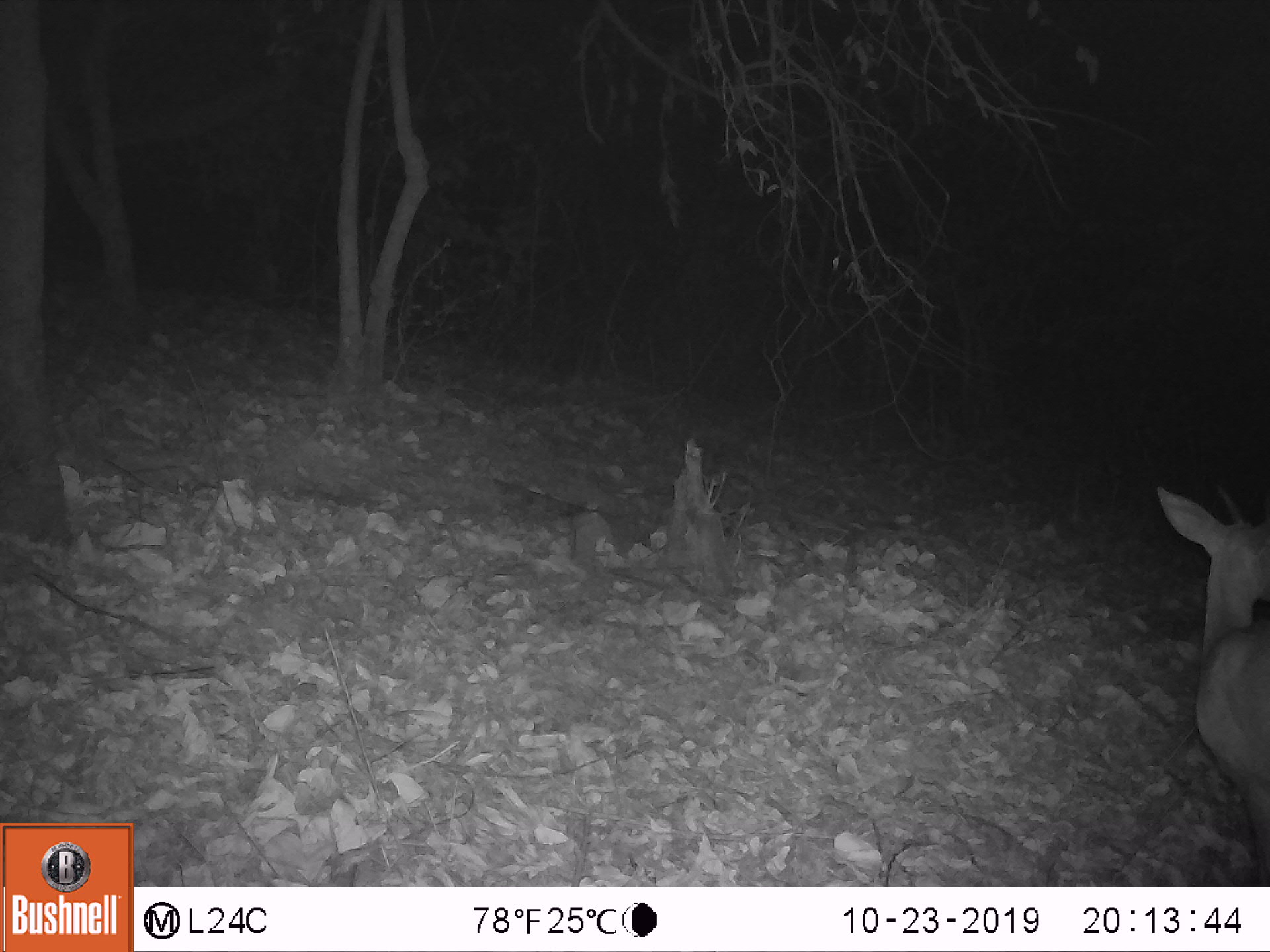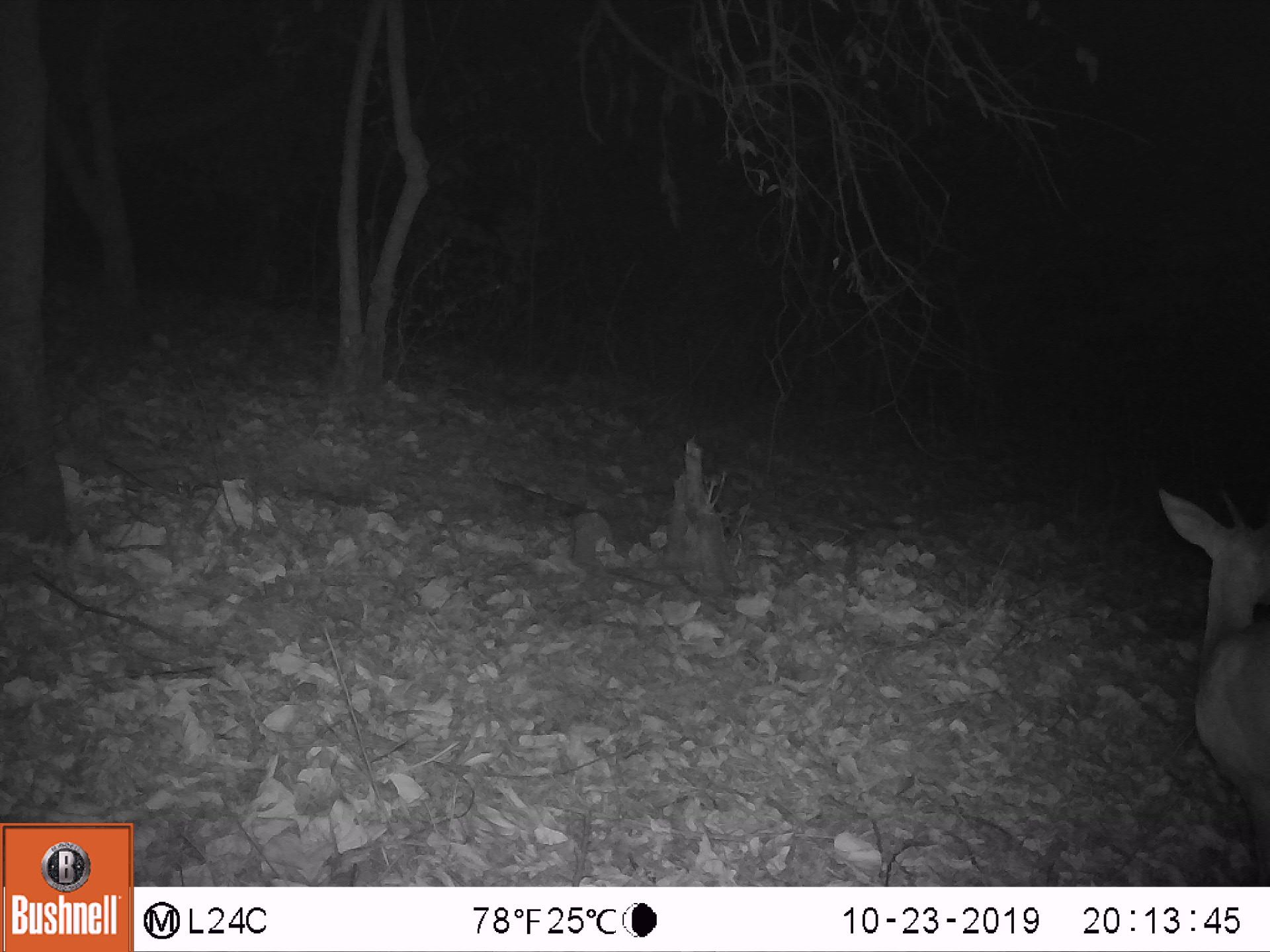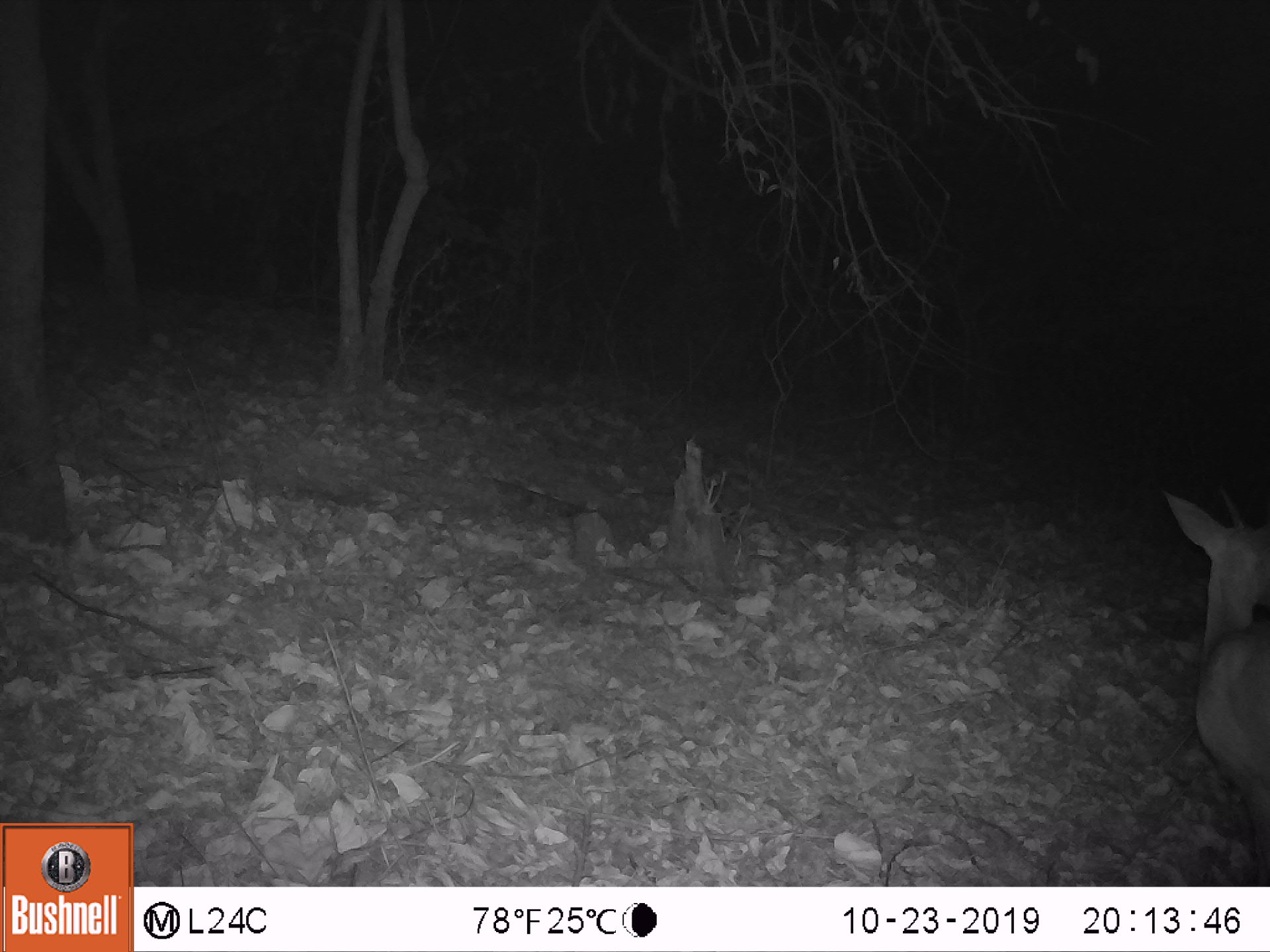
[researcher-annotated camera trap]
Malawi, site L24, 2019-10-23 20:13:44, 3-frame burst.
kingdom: Animalia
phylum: Chordata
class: Mammalia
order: Artiodactyla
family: Bovidae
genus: Tragelaphus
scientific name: Tragelaphus sylvaticus sylvaticus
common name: cape bushbuck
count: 1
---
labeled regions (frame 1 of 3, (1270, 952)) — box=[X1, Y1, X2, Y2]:
cape bushbuck: box=[1148, 475, 1264, 868]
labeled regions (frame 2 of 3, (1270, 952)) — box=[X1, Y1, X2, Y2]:
cape bushbuck: box=[1149, 479, 1263, 869]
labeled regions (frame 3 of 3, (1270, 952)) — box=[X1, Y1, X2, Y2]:
cape bushbuck: box=[1158, 485, 1262, 860]